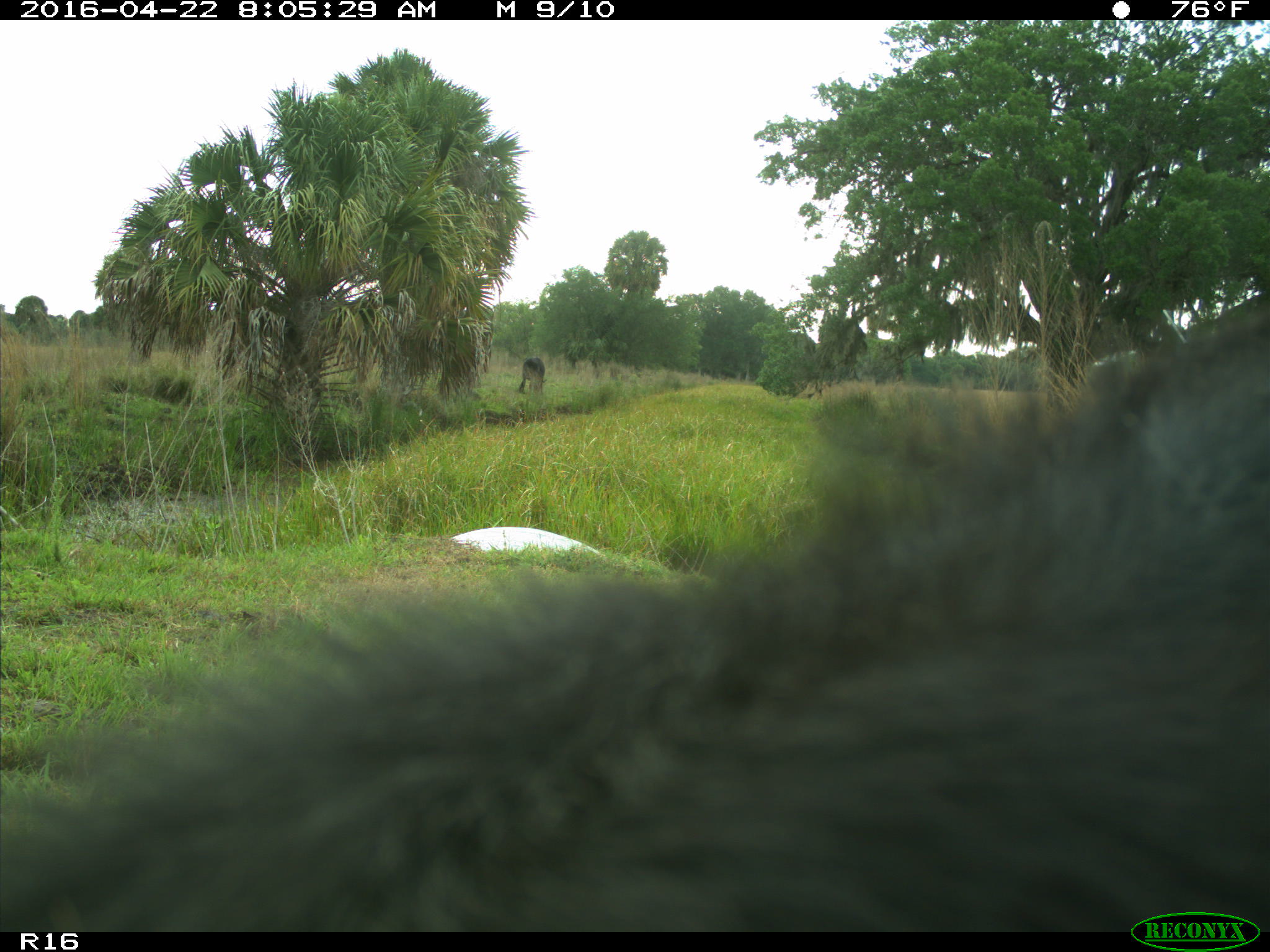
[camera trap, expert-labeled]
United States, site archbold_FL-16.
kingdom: Animalia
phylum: Chordata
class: Mammalia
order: Artiodactyla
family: Bovidae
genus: Bos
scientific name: Bos taurus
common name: domestic cow